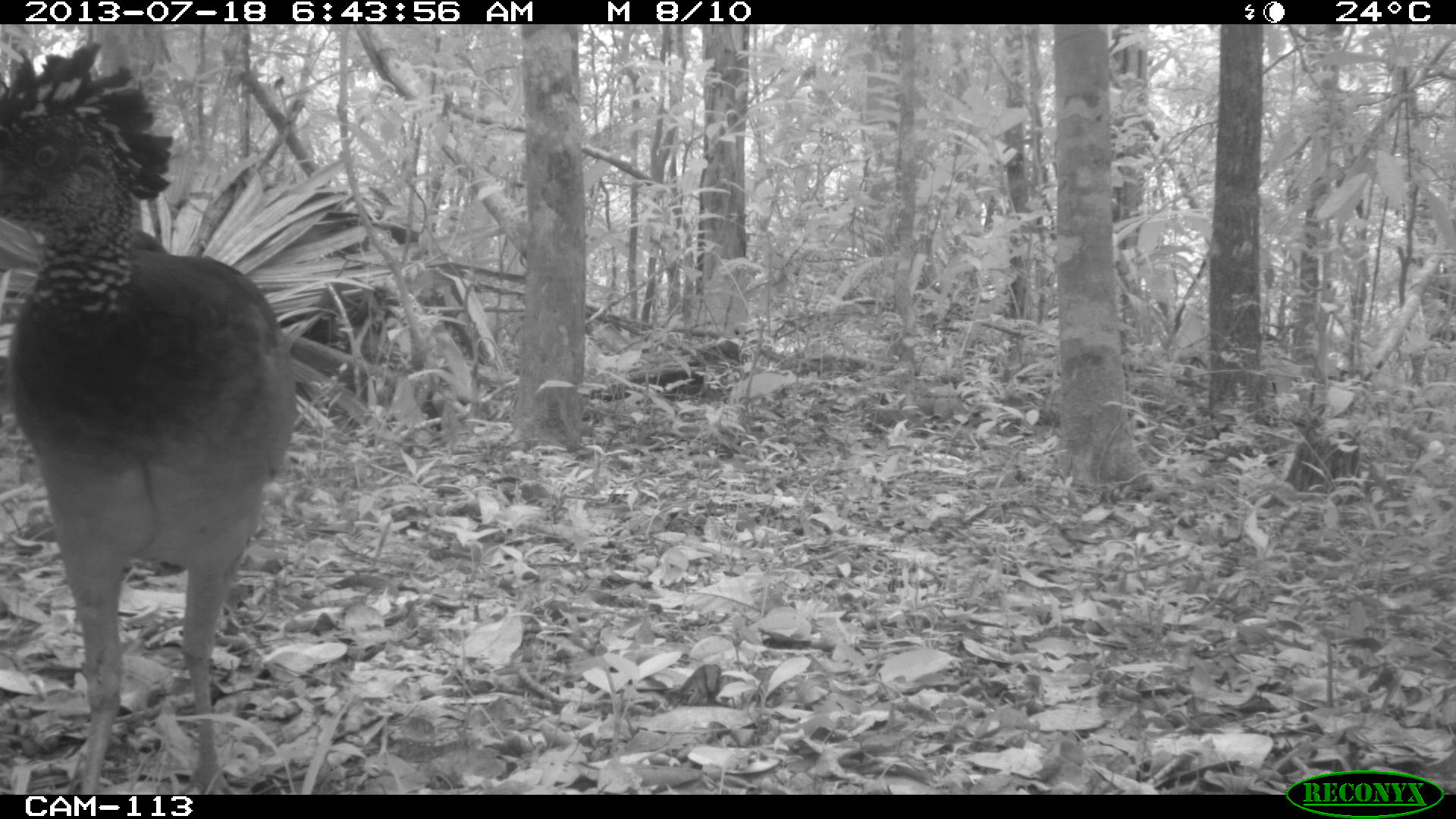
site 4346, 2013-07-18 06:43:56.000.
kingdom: Animalia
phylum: Chordata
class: Aves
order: Galliformes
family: Cracidae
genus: Crax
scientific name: Crax rubra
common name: great curassow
Crax rubra (great curassow), count 1, sex female.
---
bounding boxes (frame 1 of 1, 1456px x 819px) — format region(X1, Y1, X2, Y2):
crax rubra: region(0, 35, 301, 793)